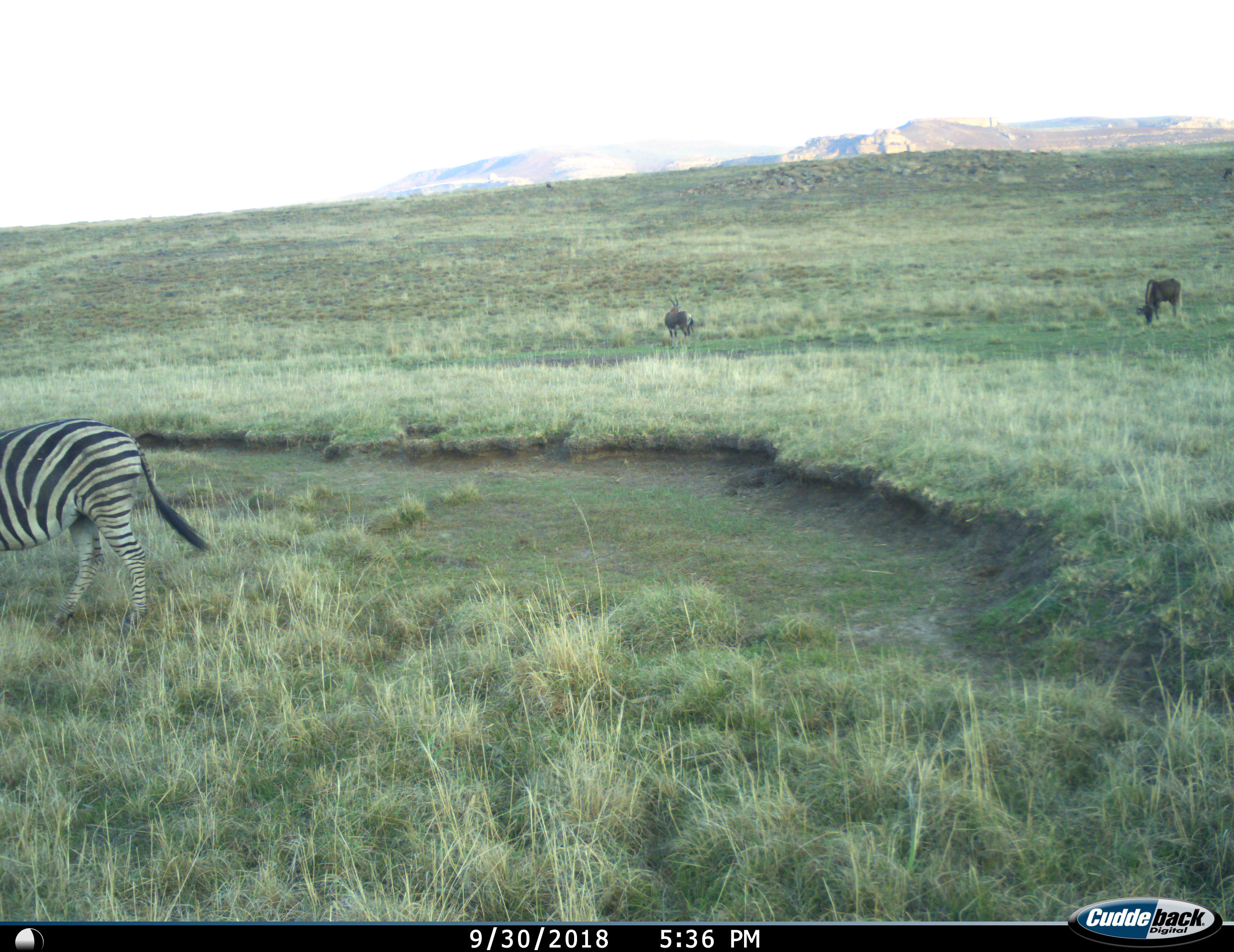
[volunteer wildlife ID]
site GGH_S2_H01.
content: unidentified animal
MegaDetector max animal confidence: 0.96